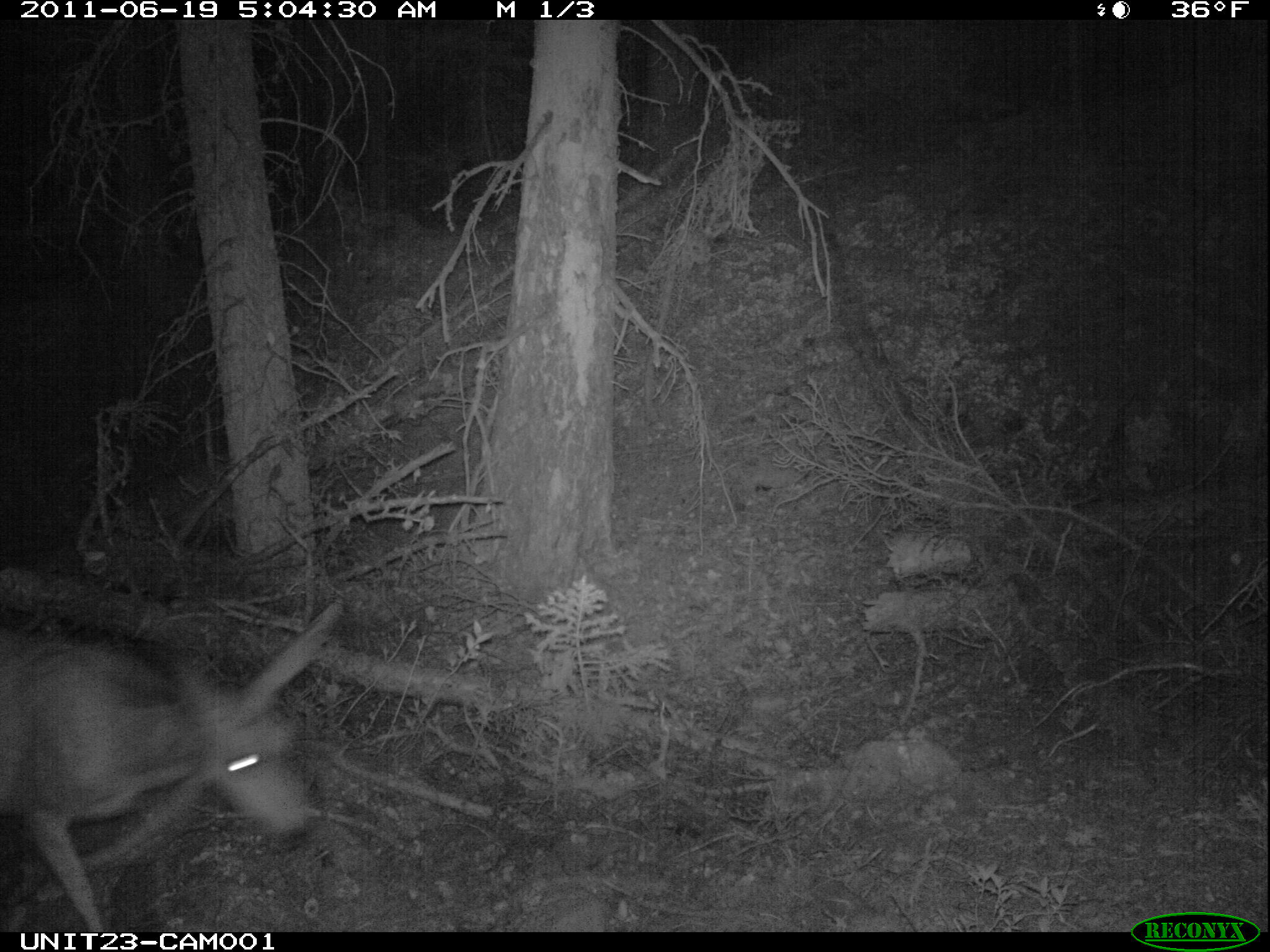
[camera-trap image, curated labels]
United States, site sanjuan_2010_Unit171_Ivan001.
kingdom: Animalia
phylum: Chordata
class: Mammalia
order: Artiodactyla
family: Cervidae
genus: Odocoileus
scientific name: Odocoileus hemionus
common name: mule deer